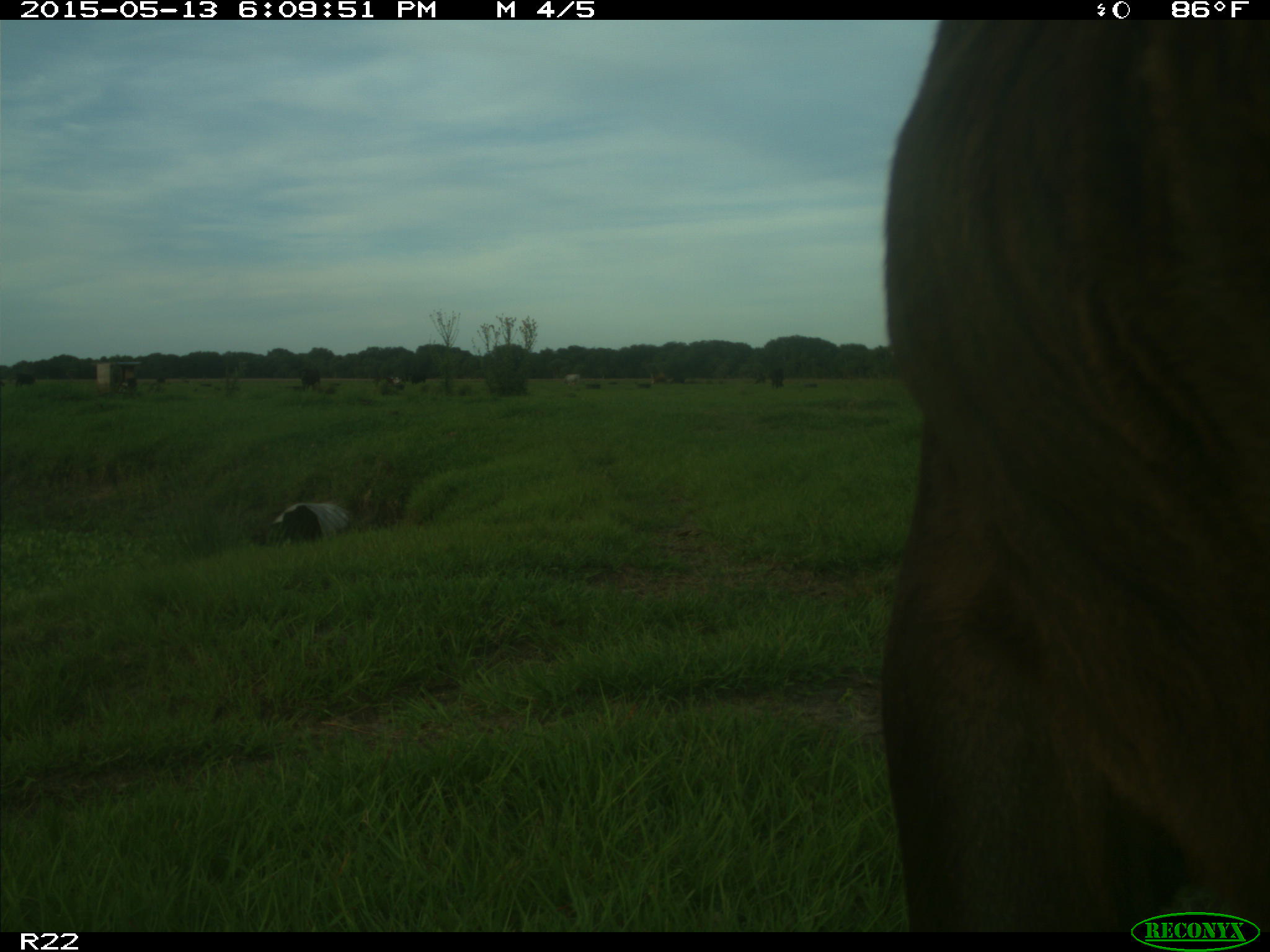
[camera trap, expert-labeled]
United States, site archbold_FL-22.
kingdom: Animalia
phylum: Chordata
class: Mammalia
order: Artiodactyla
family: Bovidae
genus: Bos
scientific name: Bos taurus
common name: domestic cow